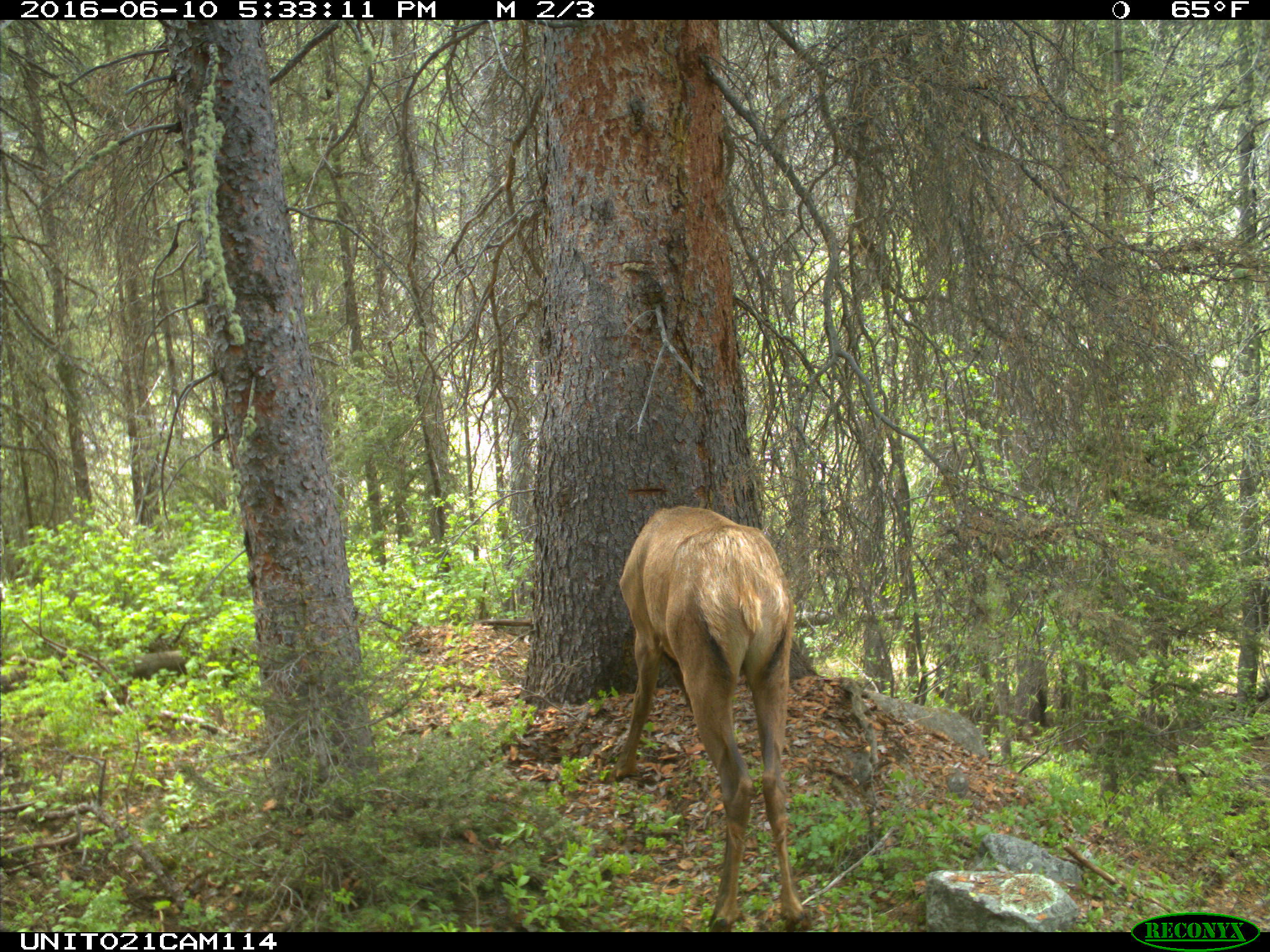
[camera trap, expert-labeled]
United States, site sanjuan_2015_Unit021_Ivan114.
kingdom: Animalia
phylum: Chordata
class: Mammalia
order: Artiodactyla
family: Cervidae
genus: Cervus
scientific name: Cervus elaphus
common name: red deer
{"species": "Cervus elaphus (red deer)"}